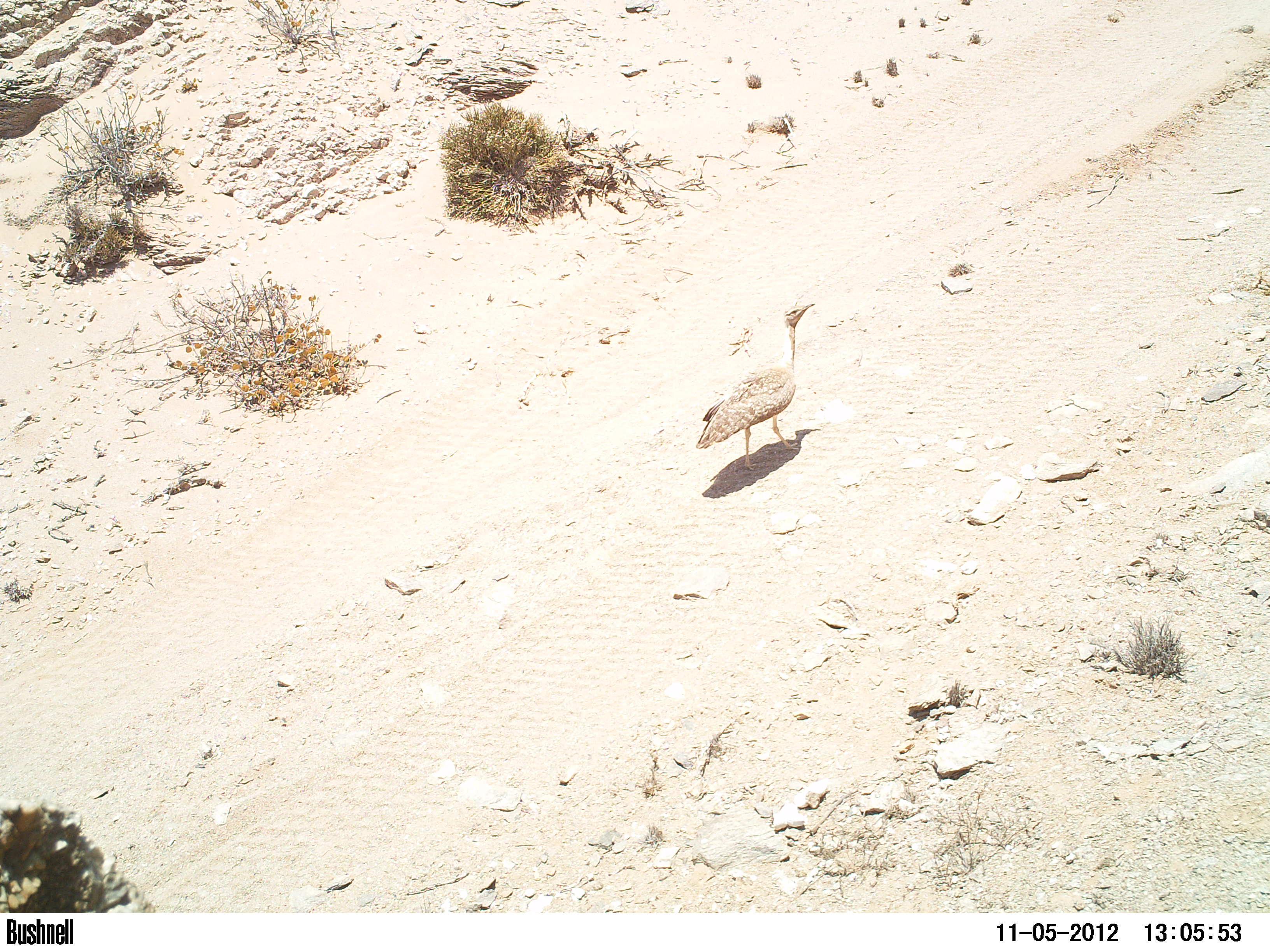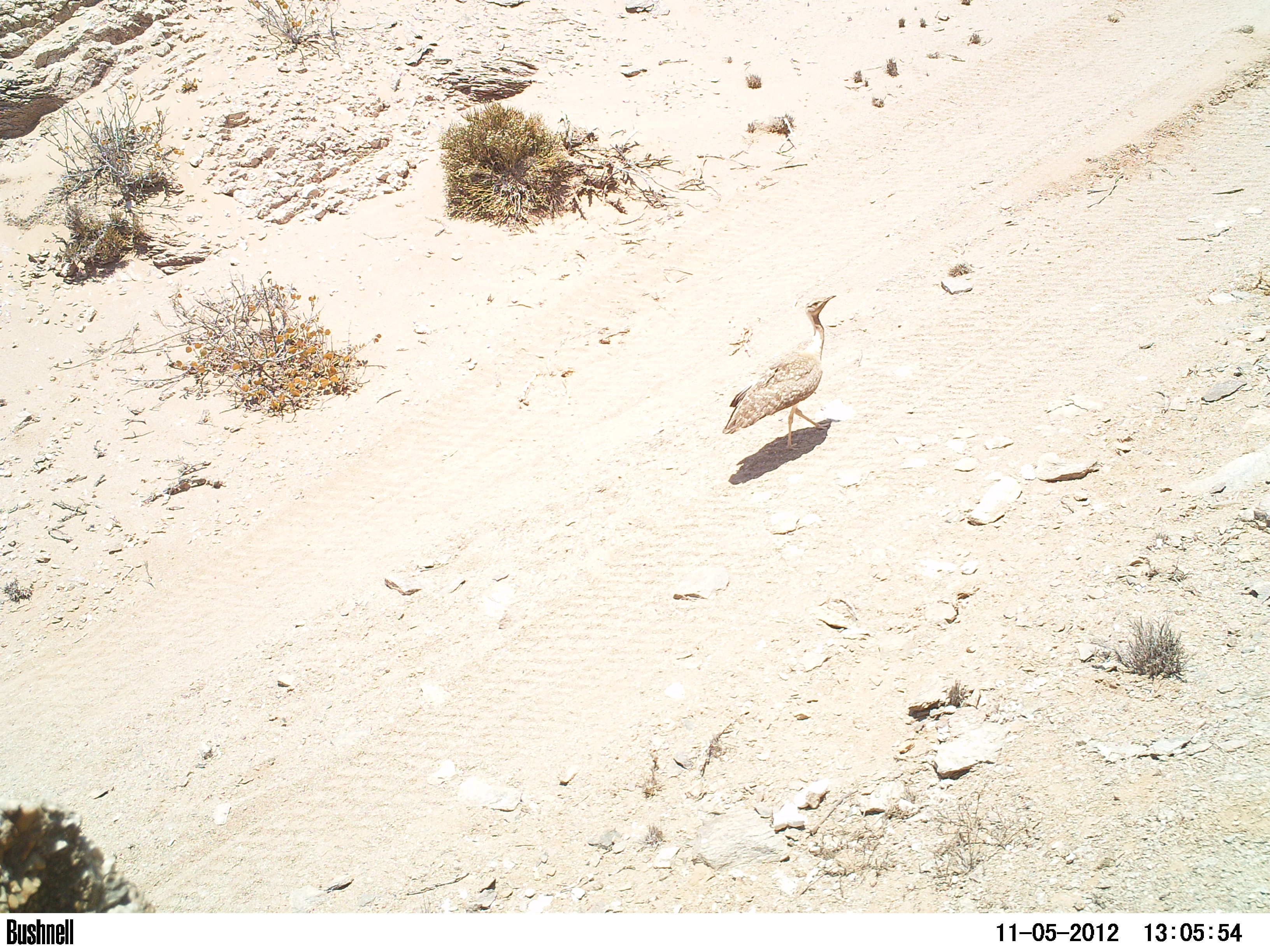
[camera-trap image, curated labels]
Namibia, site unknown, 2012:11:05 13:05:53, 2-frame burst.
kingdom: Animalia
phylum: Chordata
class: Aves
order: Otidiformes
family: Otididae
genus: Neotis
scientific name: Neotis ludwigii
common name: ludwig's bustard